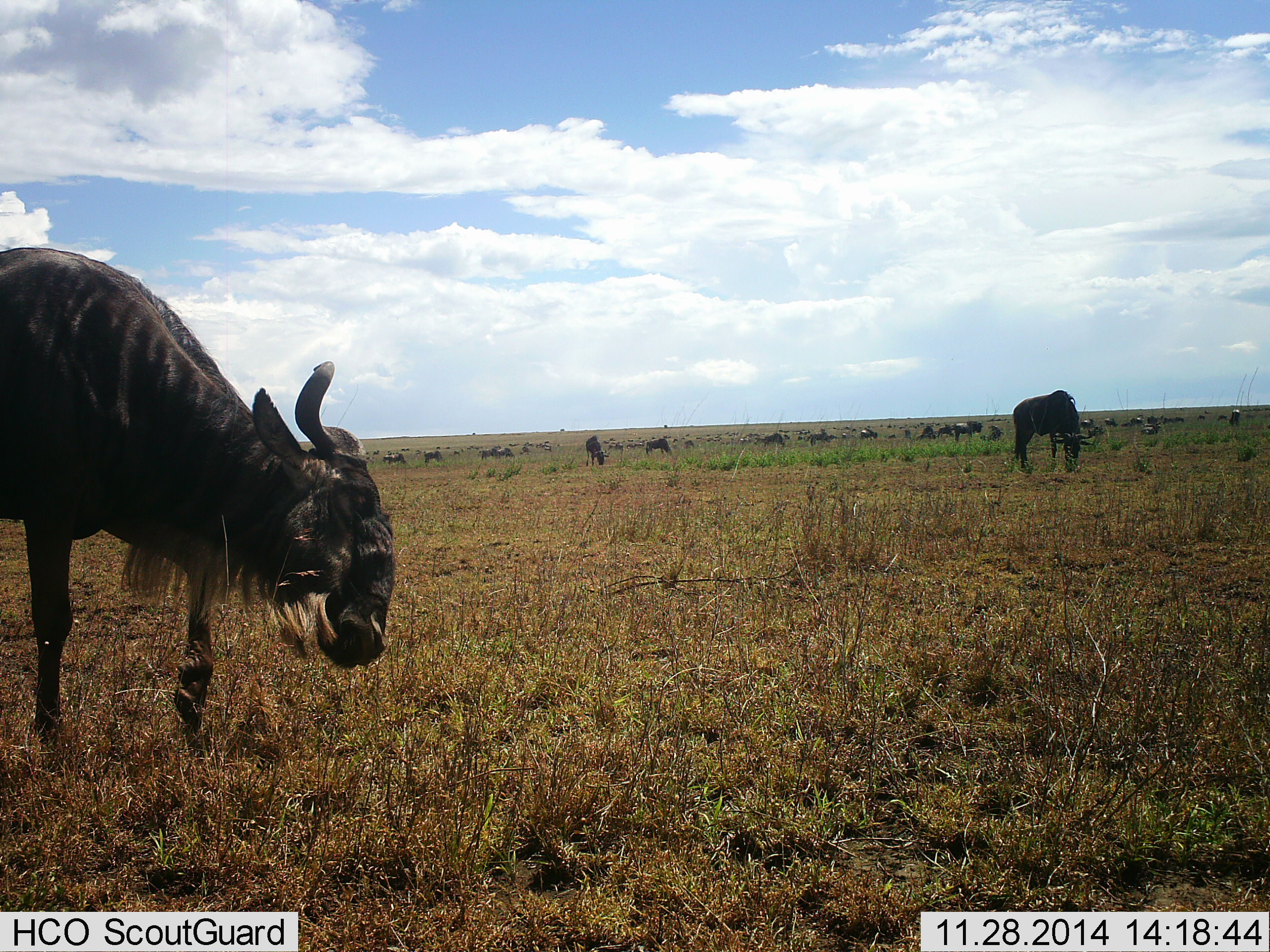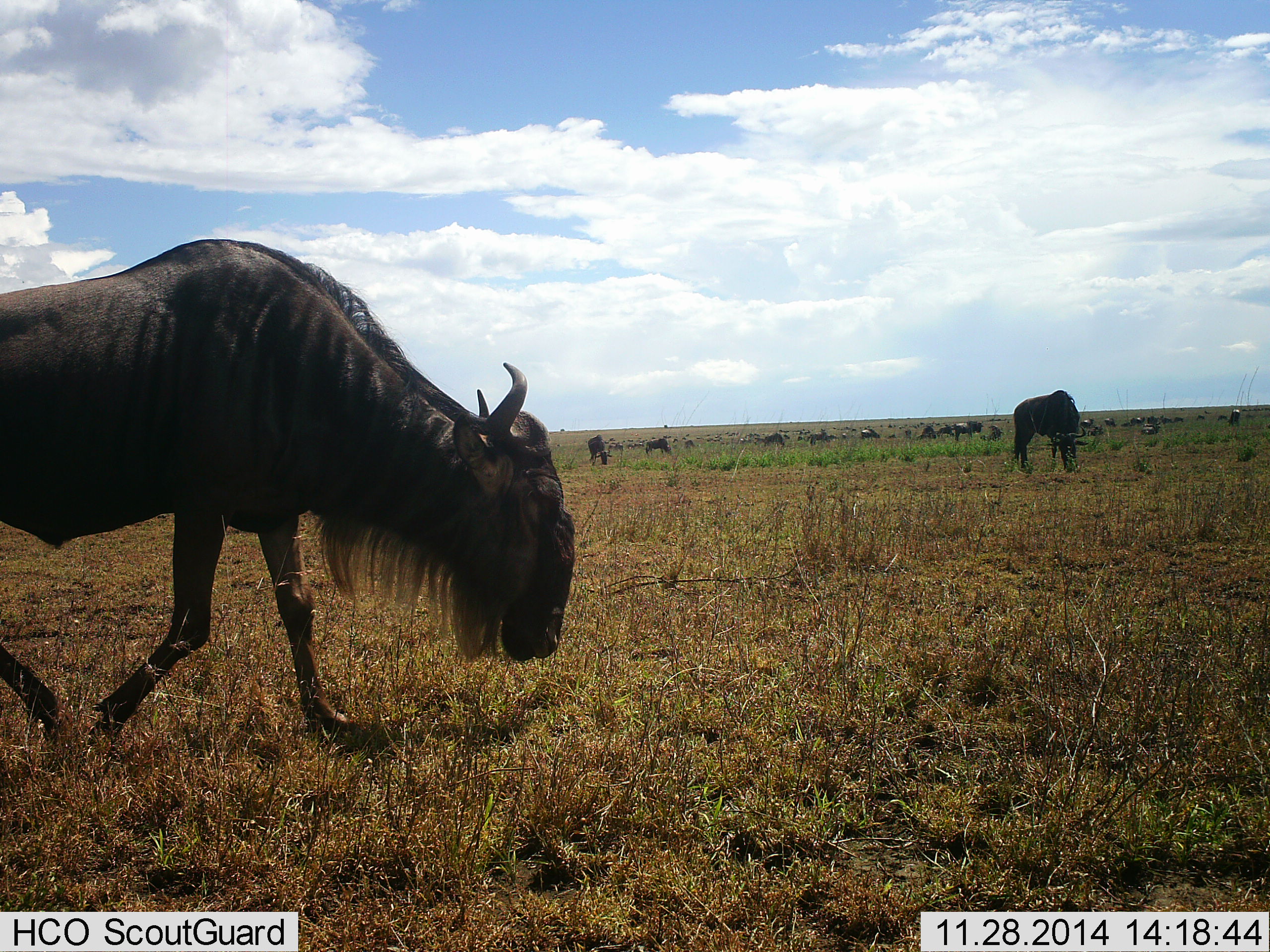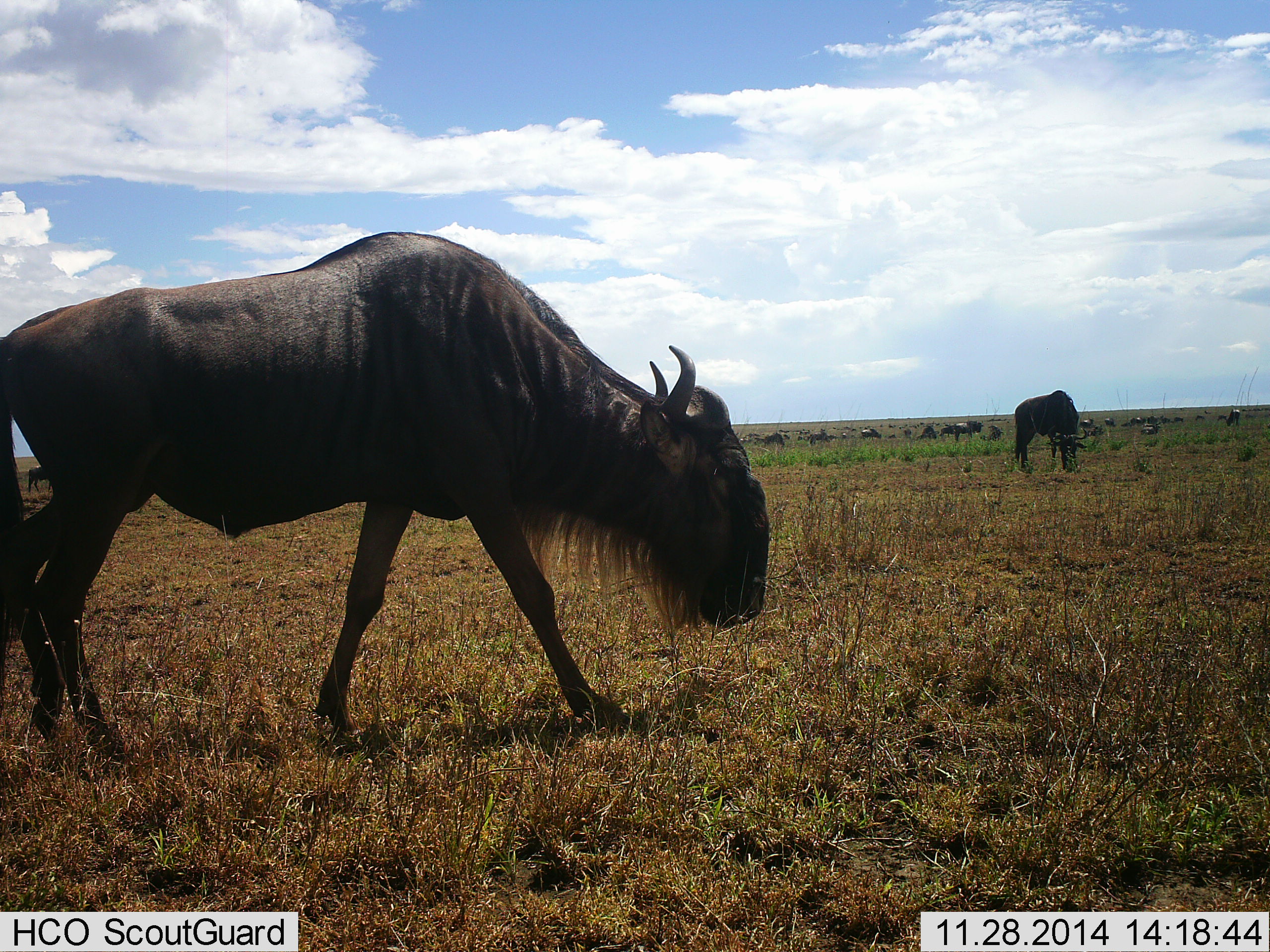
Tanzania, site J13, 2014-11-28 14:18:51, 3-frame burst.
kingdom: Animalia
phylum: Chordata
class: Mammalia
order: Artiodactyla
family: Bovidae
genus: Connochaetes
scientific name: Connochaetes taurinus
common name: blue wildebeest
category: wildebeest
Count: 11-50.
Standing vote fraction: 50%.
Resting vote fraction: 20%.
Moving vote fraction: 80%.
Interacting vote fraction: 0%.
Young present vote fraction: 0%.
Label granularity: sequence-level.